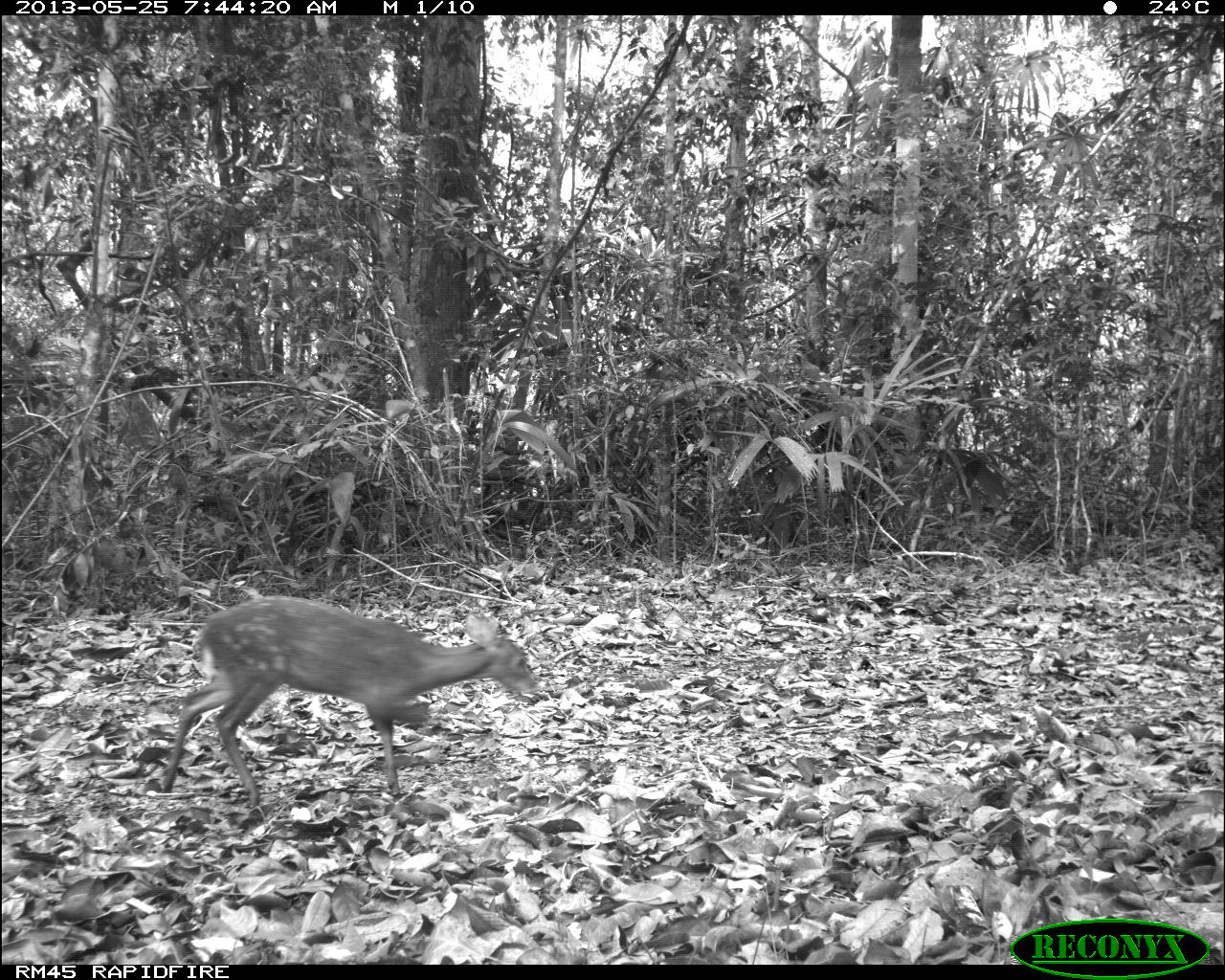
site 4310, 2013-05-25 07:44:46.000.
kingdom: Animalia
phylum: Chordata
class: Mammalia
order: Artiodactyla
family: Cervidae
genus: Mazama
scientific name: Mazama temama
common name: central american red brocket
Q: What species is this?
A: Mazama temama (central american red brocket).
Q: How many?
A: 1.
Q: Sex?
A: Female.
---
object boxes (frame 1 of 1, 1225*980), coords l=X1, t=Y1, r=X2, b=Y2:
mazama temama: l=158, t=595, r=541, b=809